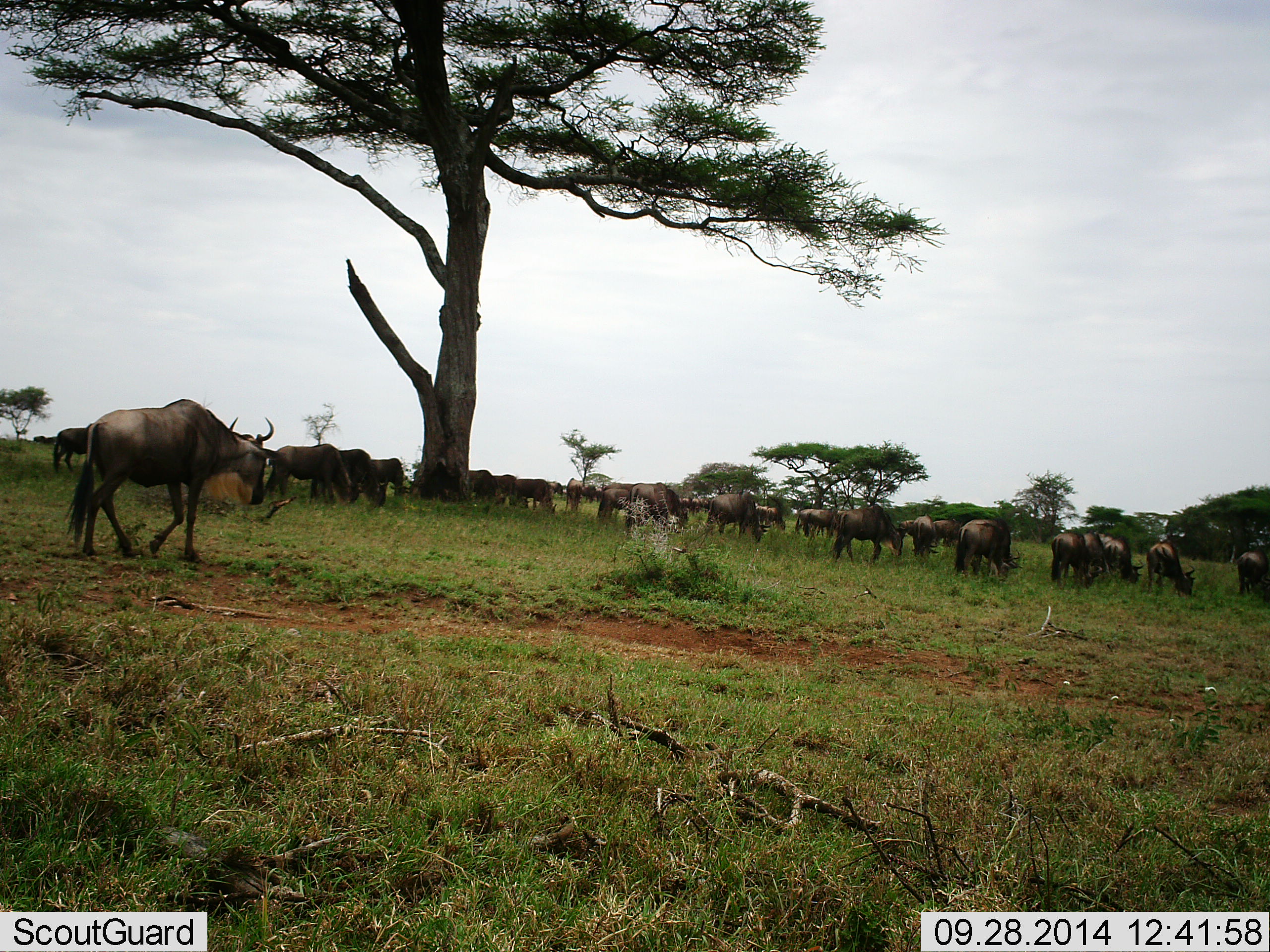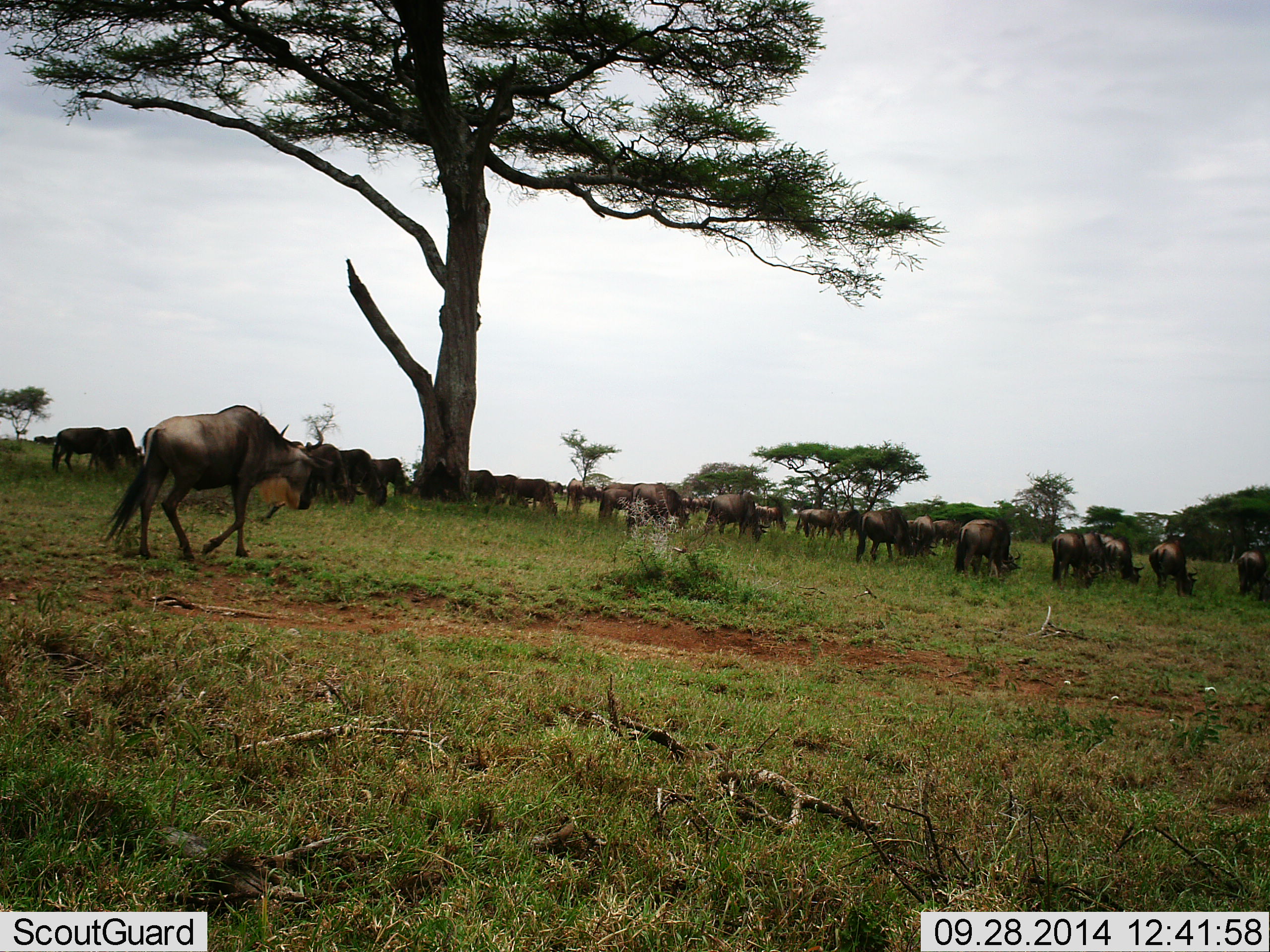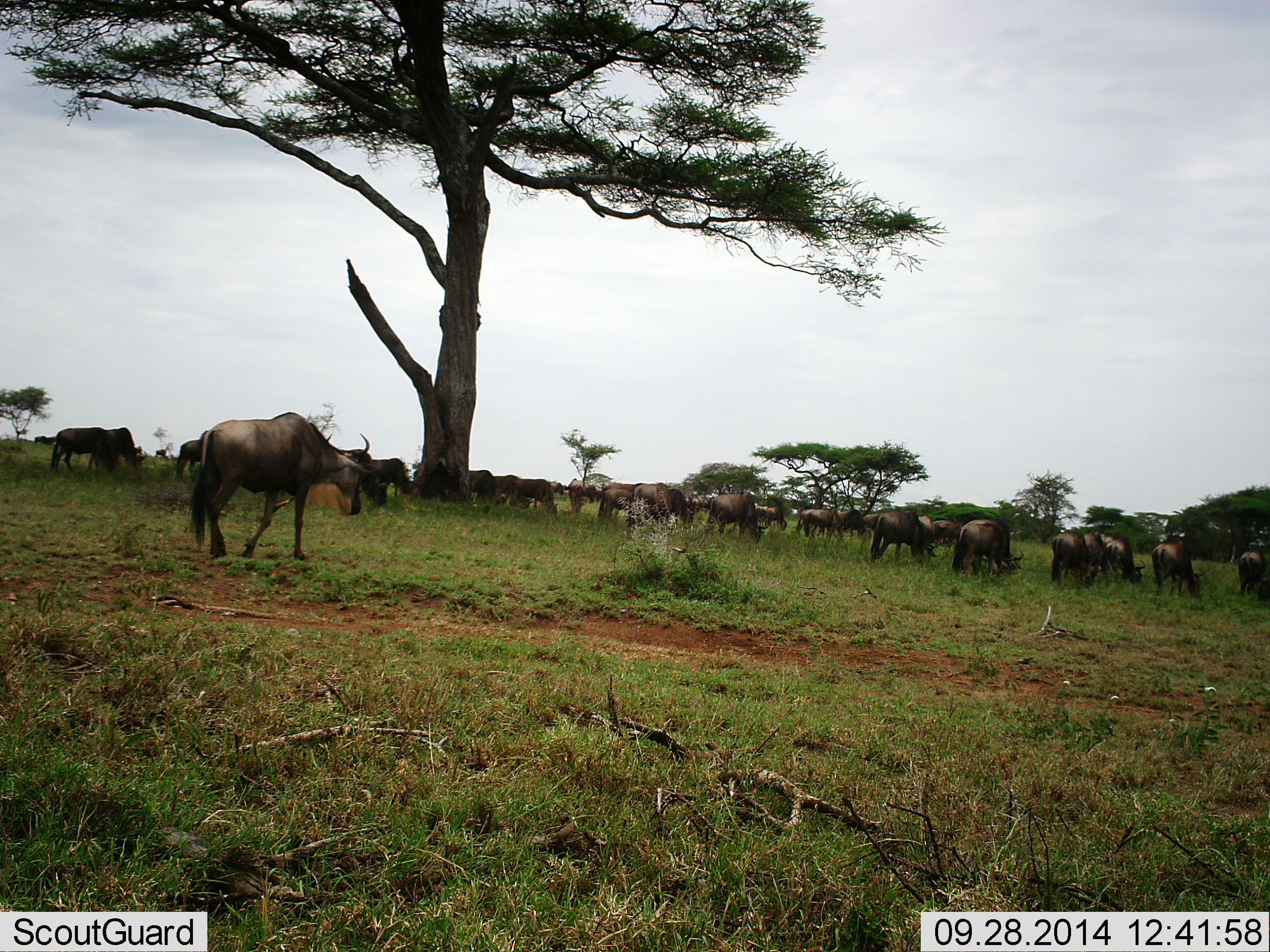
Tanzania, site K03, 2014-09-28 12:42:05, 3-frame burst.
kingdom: Animalia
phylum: Chordata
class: Mammalia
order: Artiodactyla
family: Bovidae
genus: Connochaetes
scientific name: Connochaetes taurinus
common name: blue wildebeest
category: wildebeest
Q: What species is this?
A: Wildebeest (blue wildebeest) (Connochaetes taurinus).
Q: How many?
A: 11-50.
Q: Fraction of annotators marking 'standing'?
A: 60%.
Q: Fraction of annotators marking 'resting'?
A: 10%.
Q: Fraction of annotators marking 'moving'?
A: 60%.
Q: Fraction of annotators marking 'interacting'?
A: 10%.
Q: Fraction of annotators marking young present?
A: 0%.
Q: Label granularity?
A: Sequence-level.